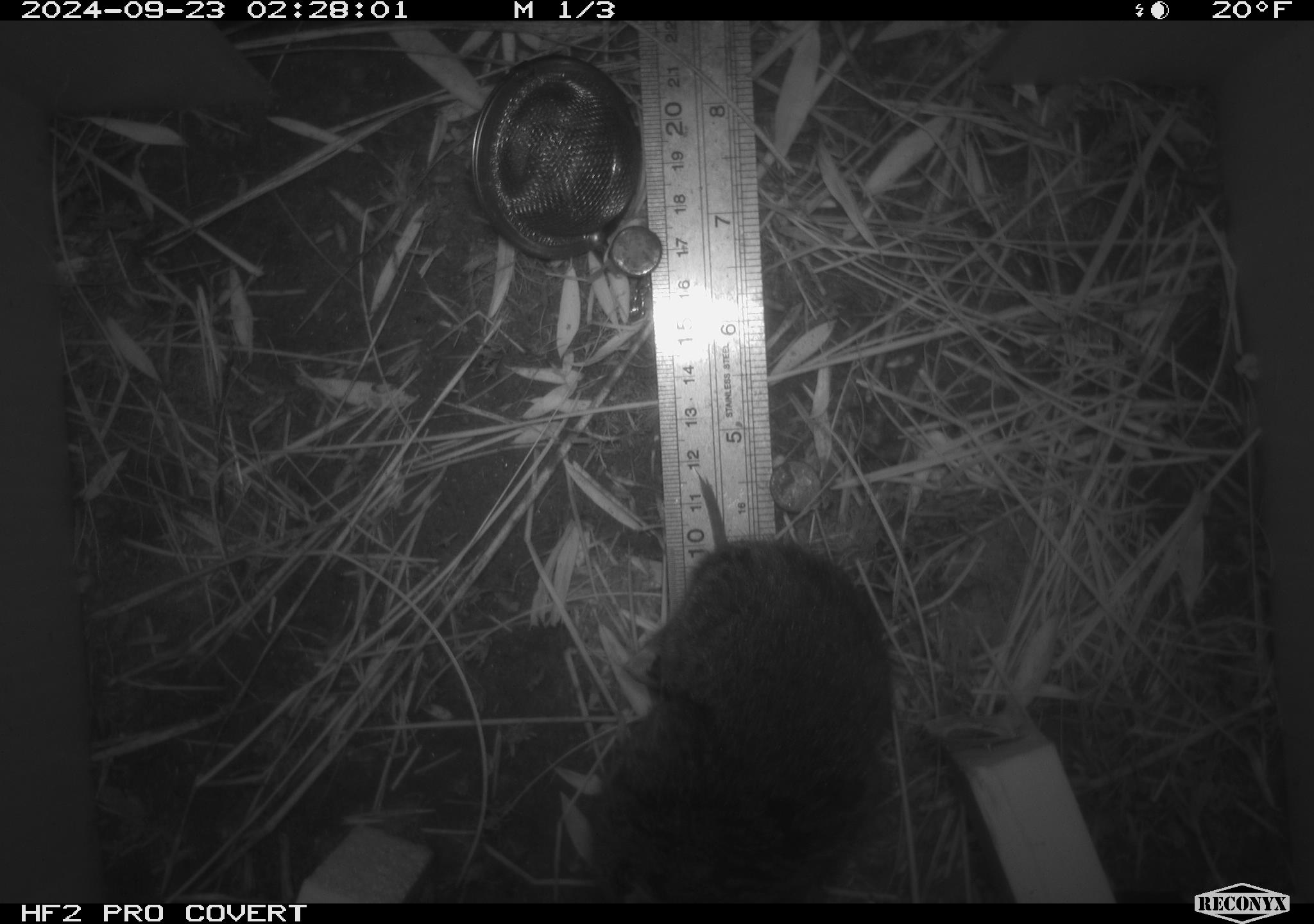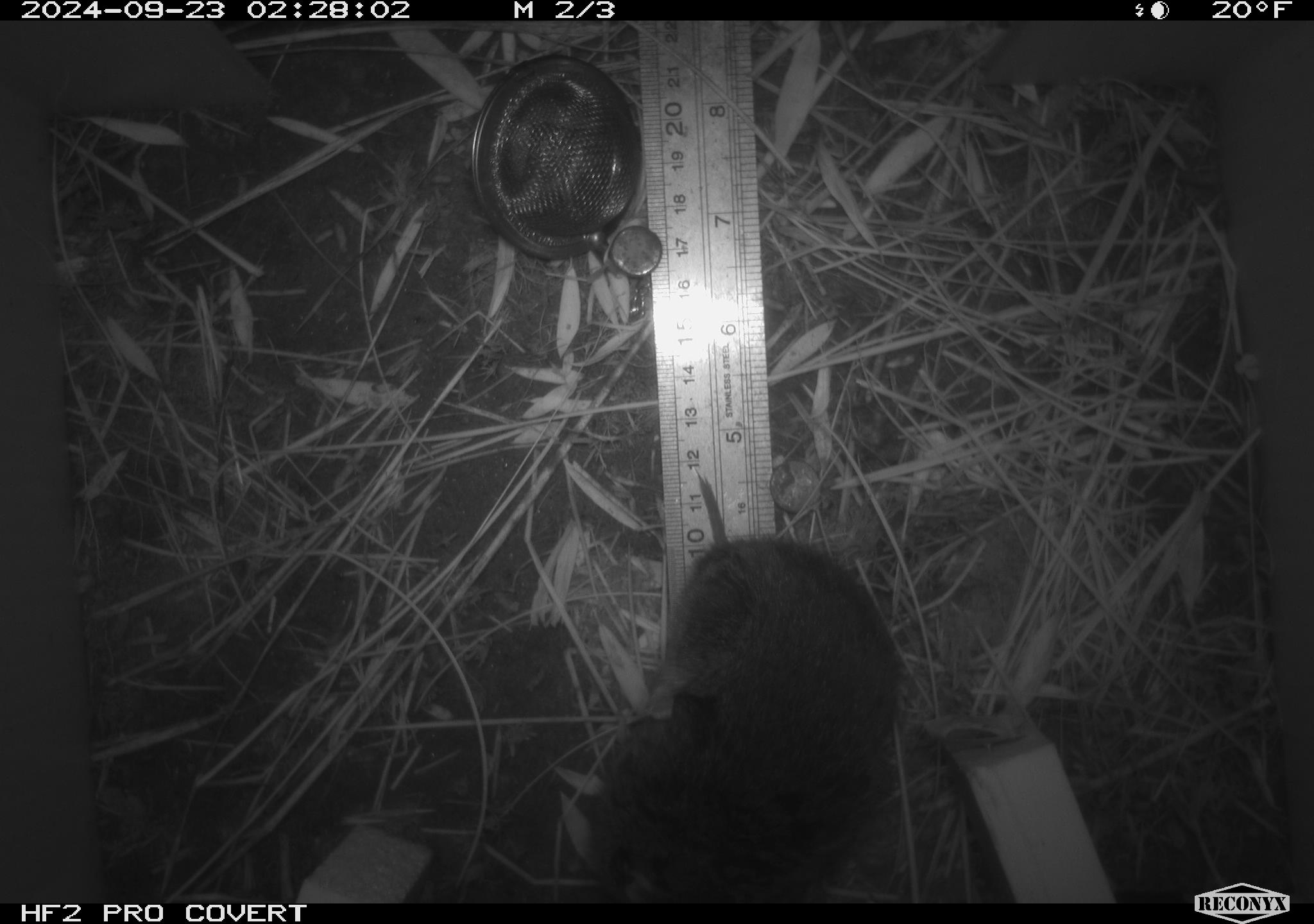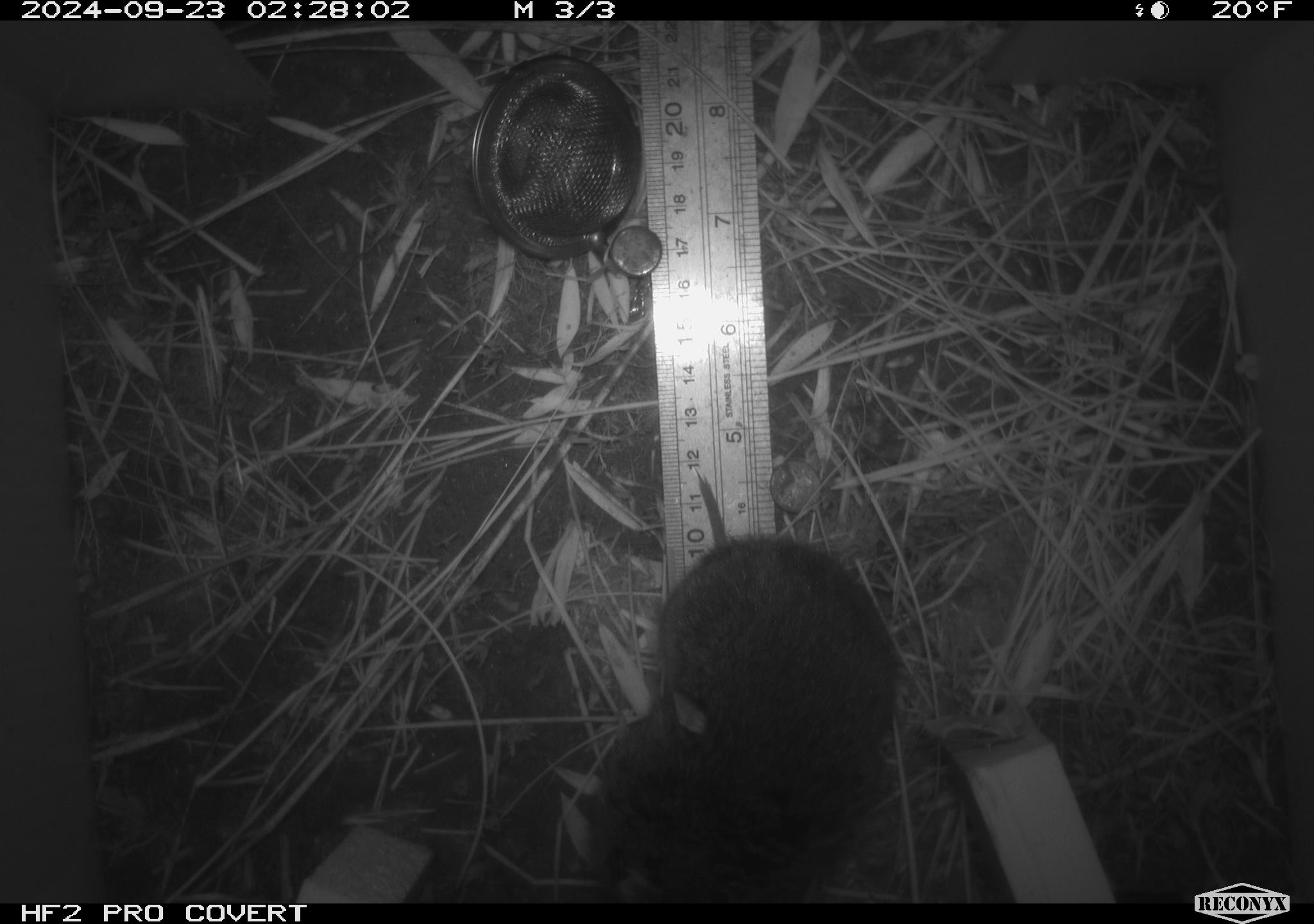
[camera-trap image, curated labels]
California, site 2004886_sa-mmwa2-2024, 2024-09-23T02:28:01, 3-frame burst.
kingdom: Animalia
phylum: Chordata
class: Mammalia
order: Rodentia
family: Cricetidae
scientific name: Arvicolinae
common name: voles, lemmings, and muskrats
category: arvicolinae subfamily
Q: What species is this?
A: Arvicolinae subfamily (voles, lemmings, and muskrats) (Arvicolinae).